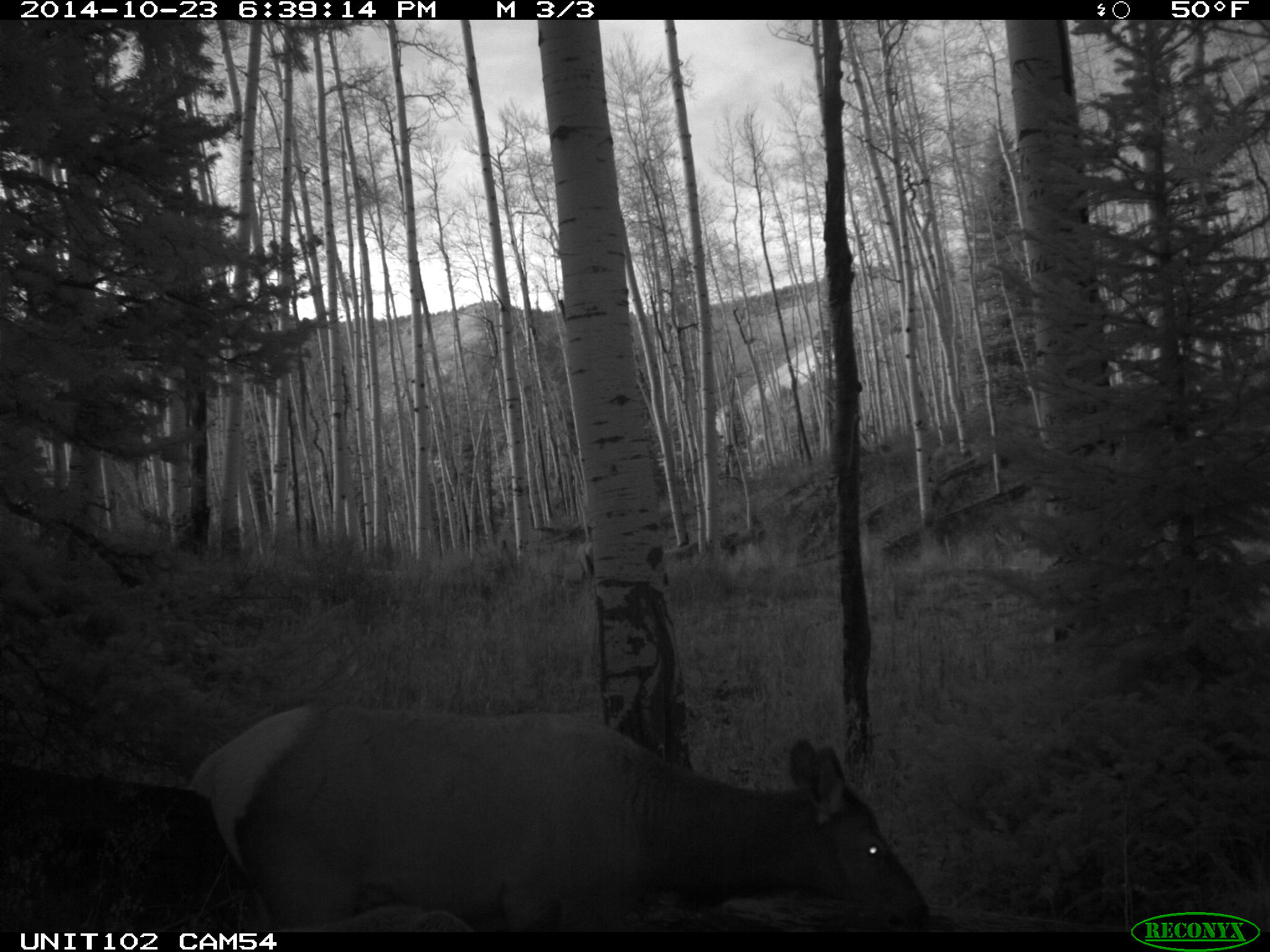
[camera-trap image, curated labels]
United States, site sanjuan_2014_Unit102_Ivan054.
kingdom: Animalia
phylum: Chordata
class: Mammalia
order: Artiodactyla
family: Cervidae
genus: Cervus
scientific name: Cervus elaphus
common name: red deer